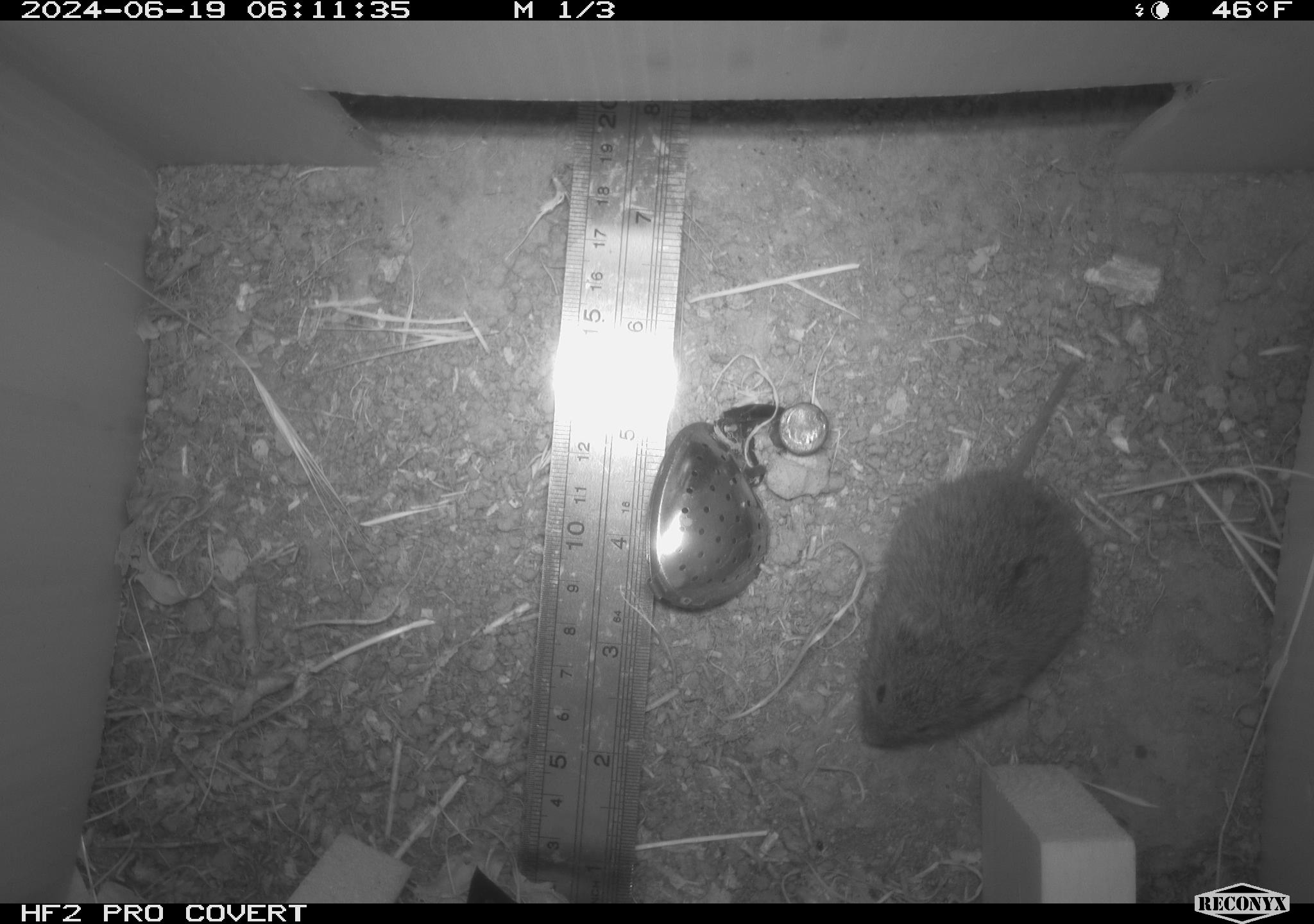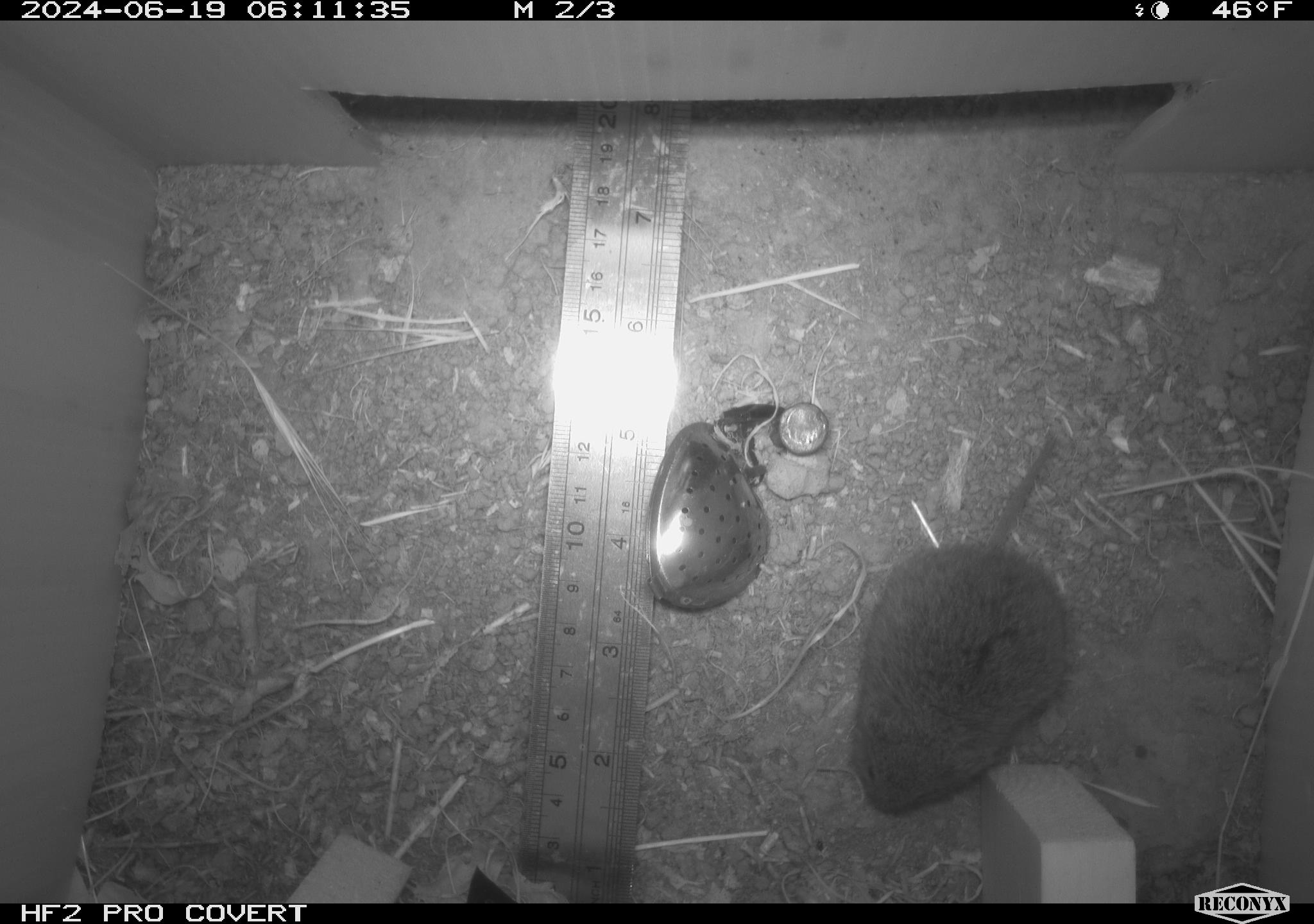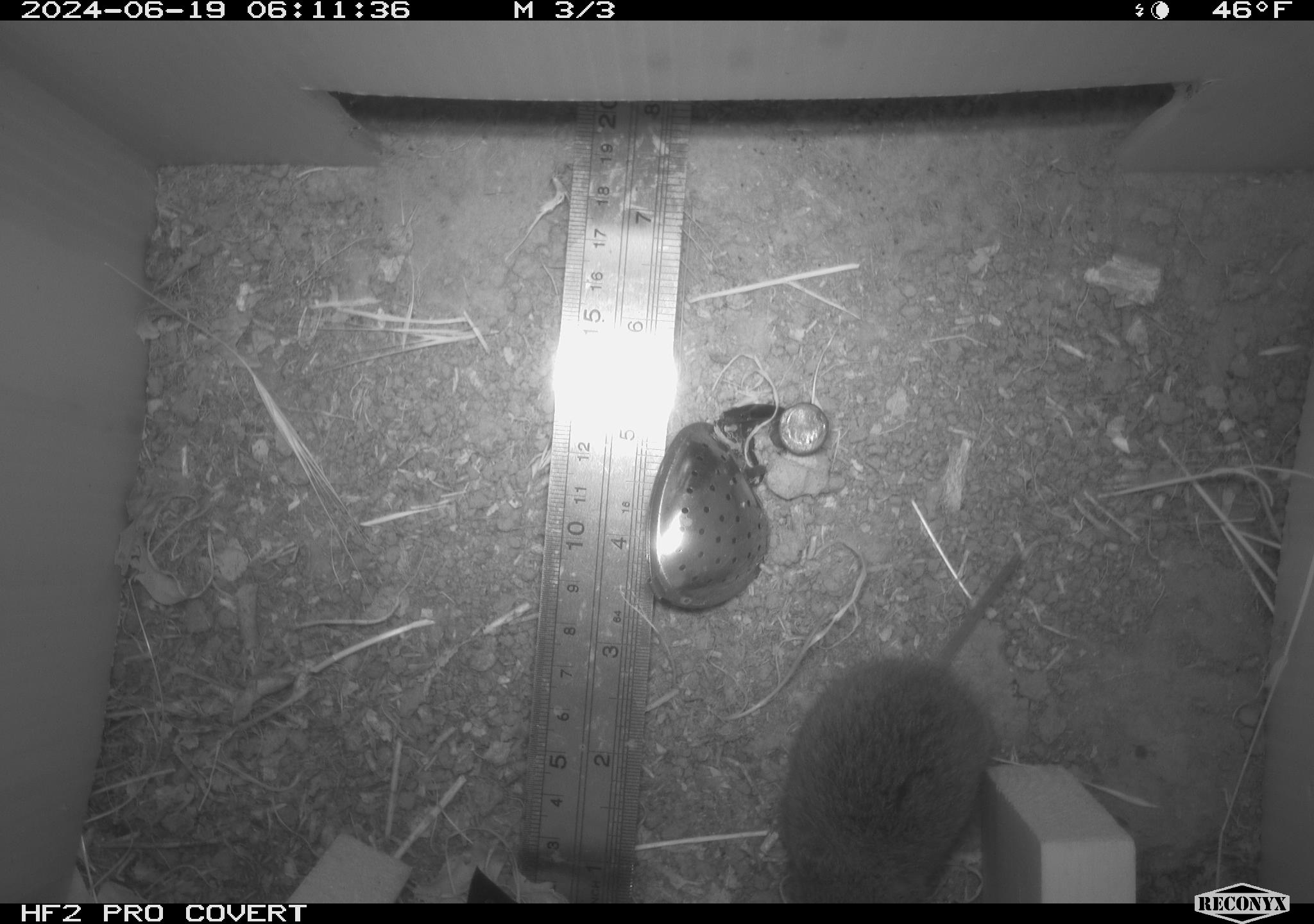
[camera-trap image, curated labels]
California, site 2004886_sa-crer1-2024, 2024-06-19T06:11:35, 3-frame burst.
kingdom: Animalia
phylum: Chordata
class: Mammalia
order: Rodentia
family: Cricetidae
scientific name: Arvicolinae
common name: voles, lemmings, and muskrats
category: arvicolinae subfamily